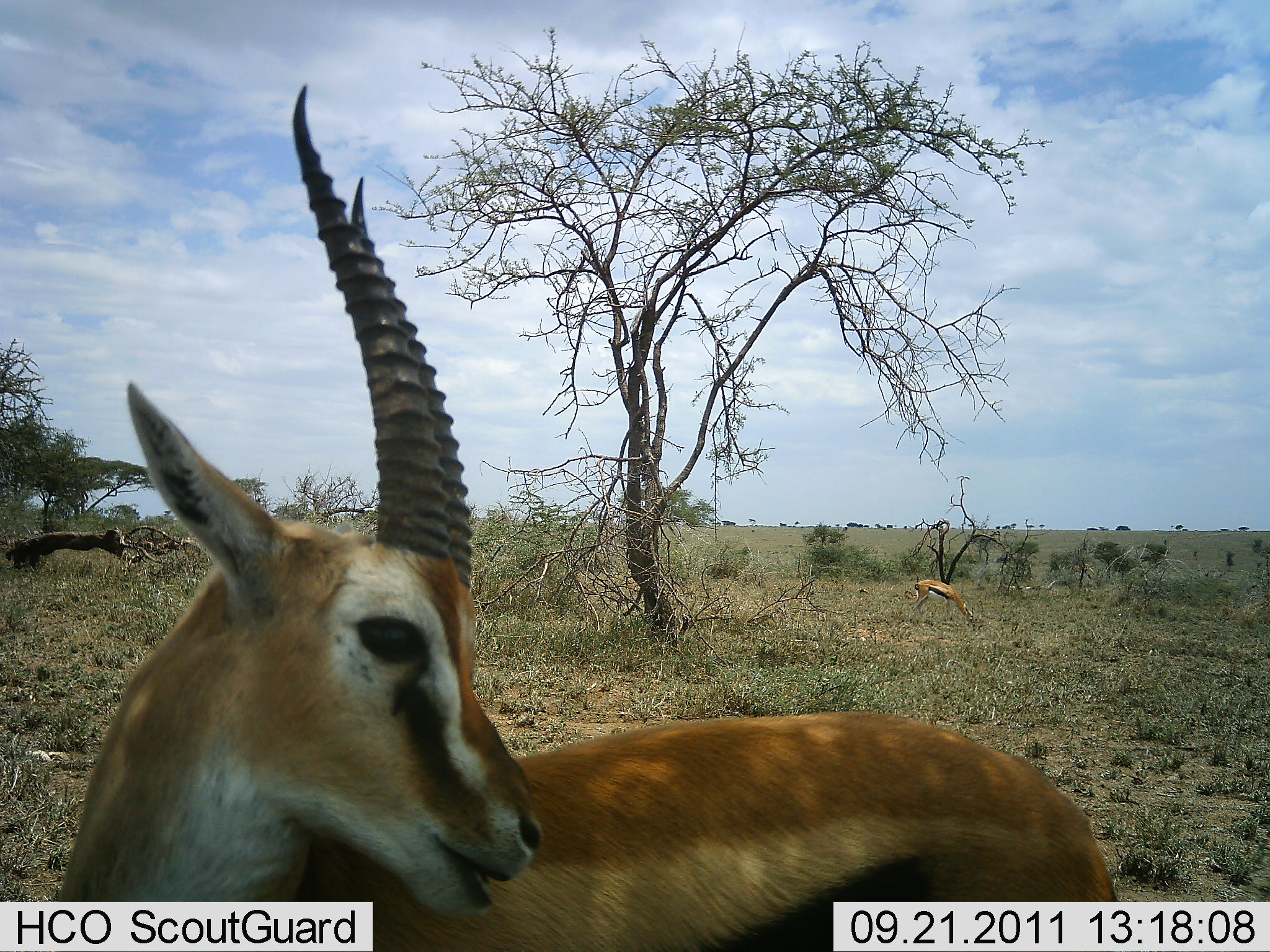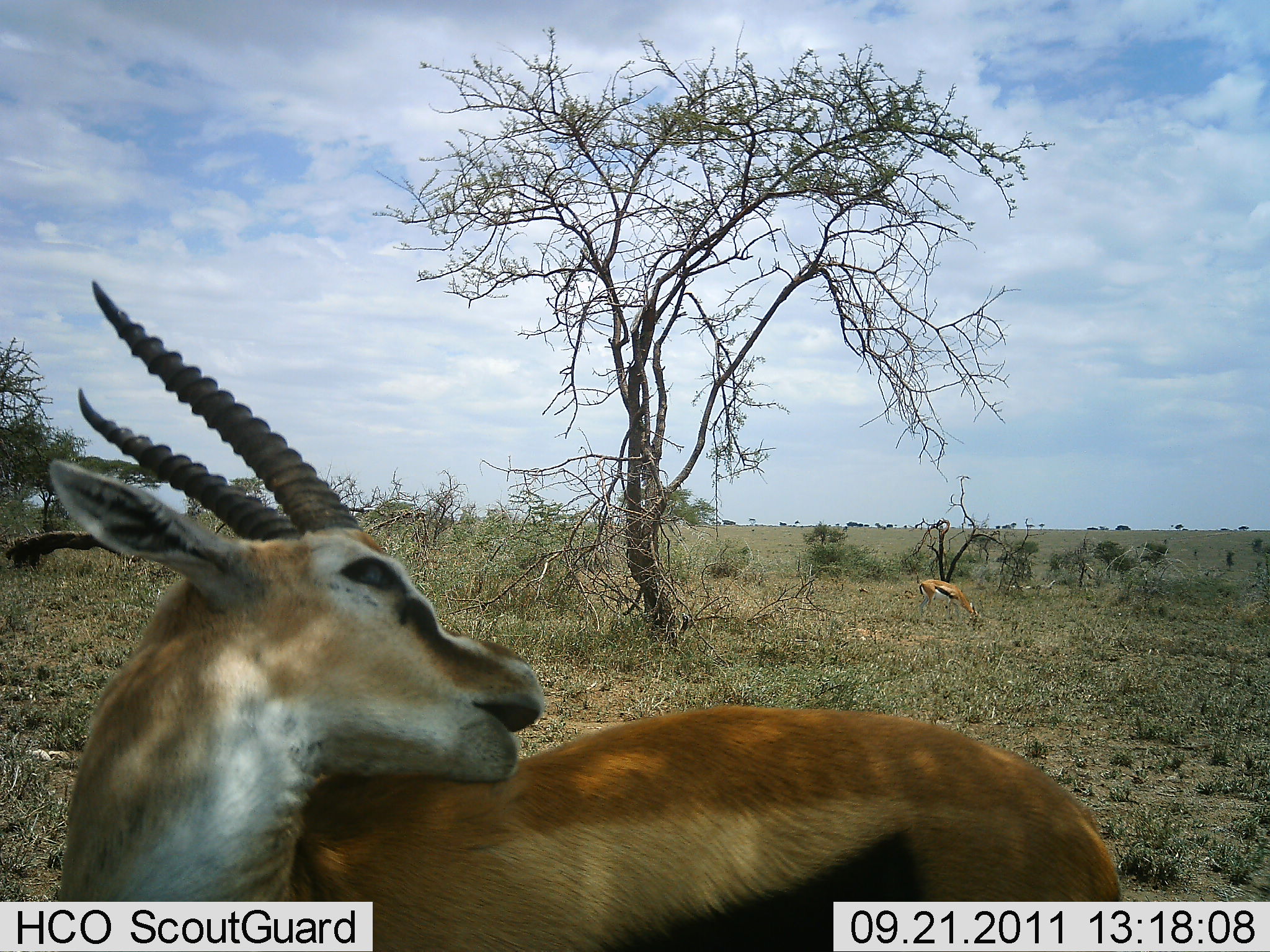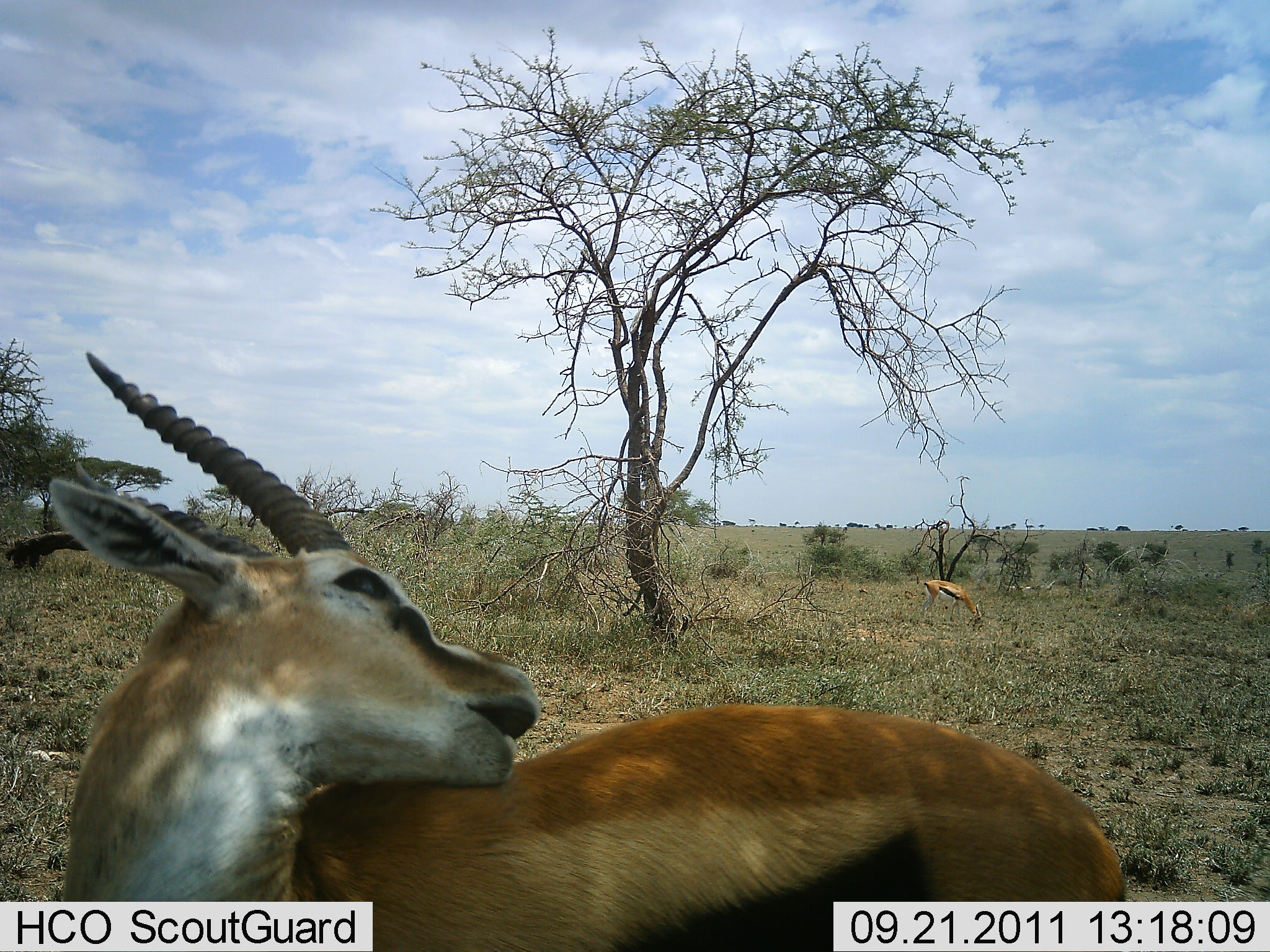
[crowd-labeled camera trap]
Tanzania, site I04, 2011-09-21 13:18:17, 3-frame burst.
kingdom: Animalia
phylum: Chordata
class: Mammalia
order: Artiodactyla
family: Bovidae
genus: Eudorcas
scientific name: Eudorcas thomsonii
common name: thomson's gazelle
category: gazellethomsons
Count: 2.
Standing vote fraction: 85%.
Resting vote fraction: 23%.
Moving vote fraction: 8%.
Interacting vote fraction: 8%.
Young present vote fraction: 0%.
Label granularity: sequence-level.